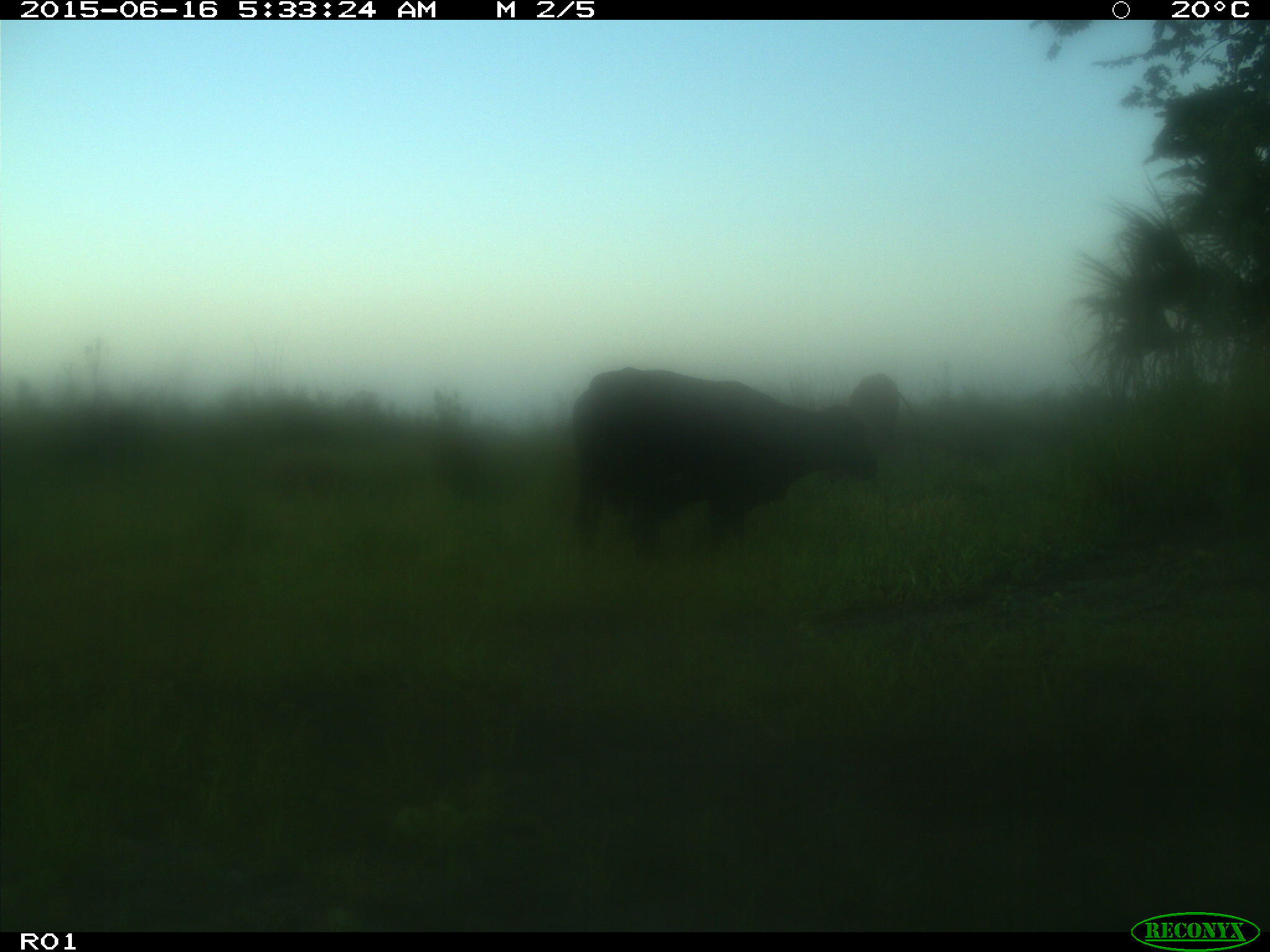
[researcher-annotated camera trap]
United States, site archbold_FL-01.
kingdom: Animalia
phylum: Chordata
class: Mammalia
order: Artiodactyla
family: Bovidae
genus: Bos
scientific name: Bos taurus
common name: domestic cow